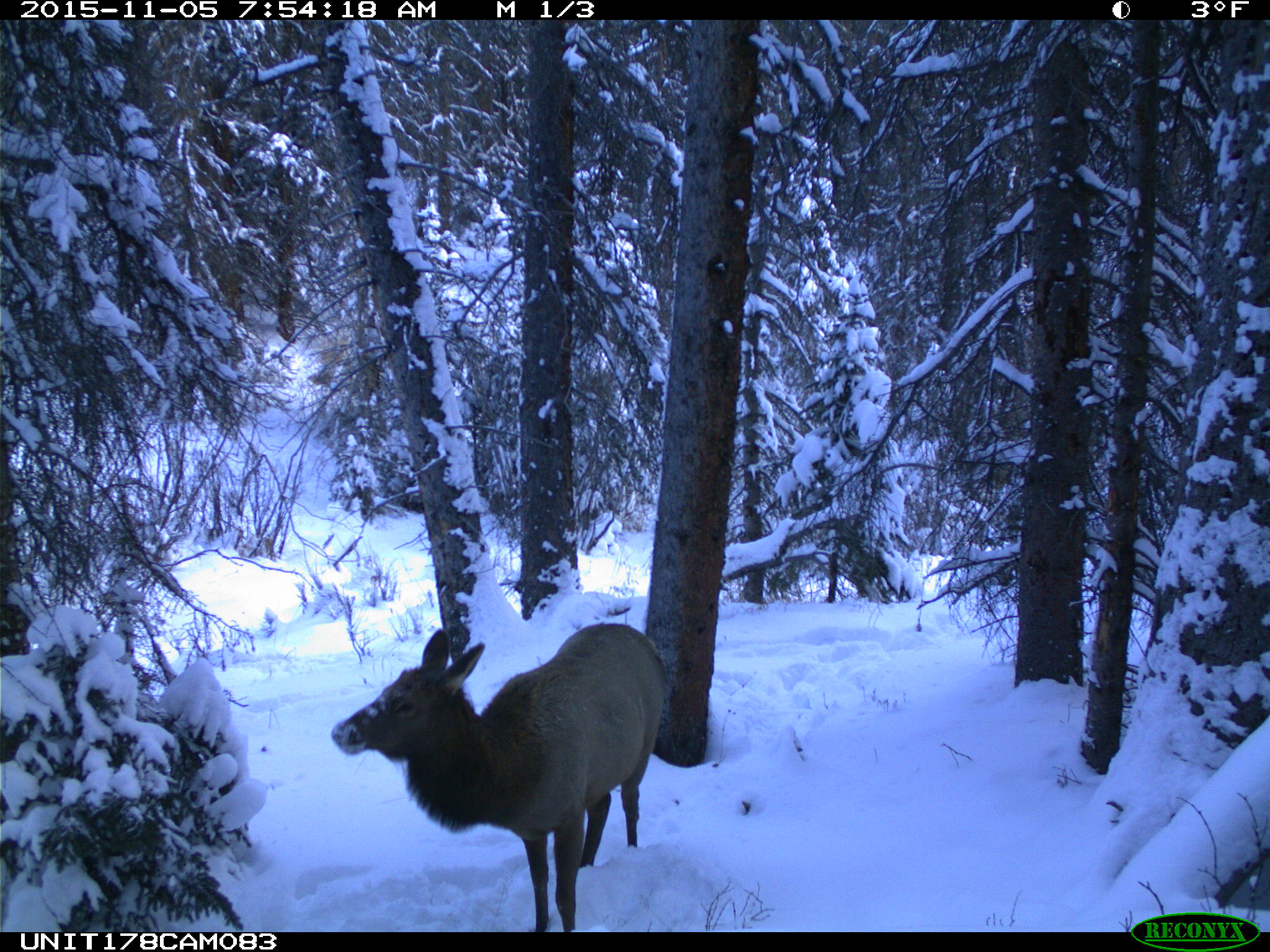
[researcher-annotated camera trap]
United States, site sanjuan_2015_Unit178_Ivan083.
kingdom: Animalia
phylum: Chordata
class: Mammalia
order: Artiodactyla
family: Cervidae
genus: Cervus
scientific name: Cervus elaphus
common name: red deer